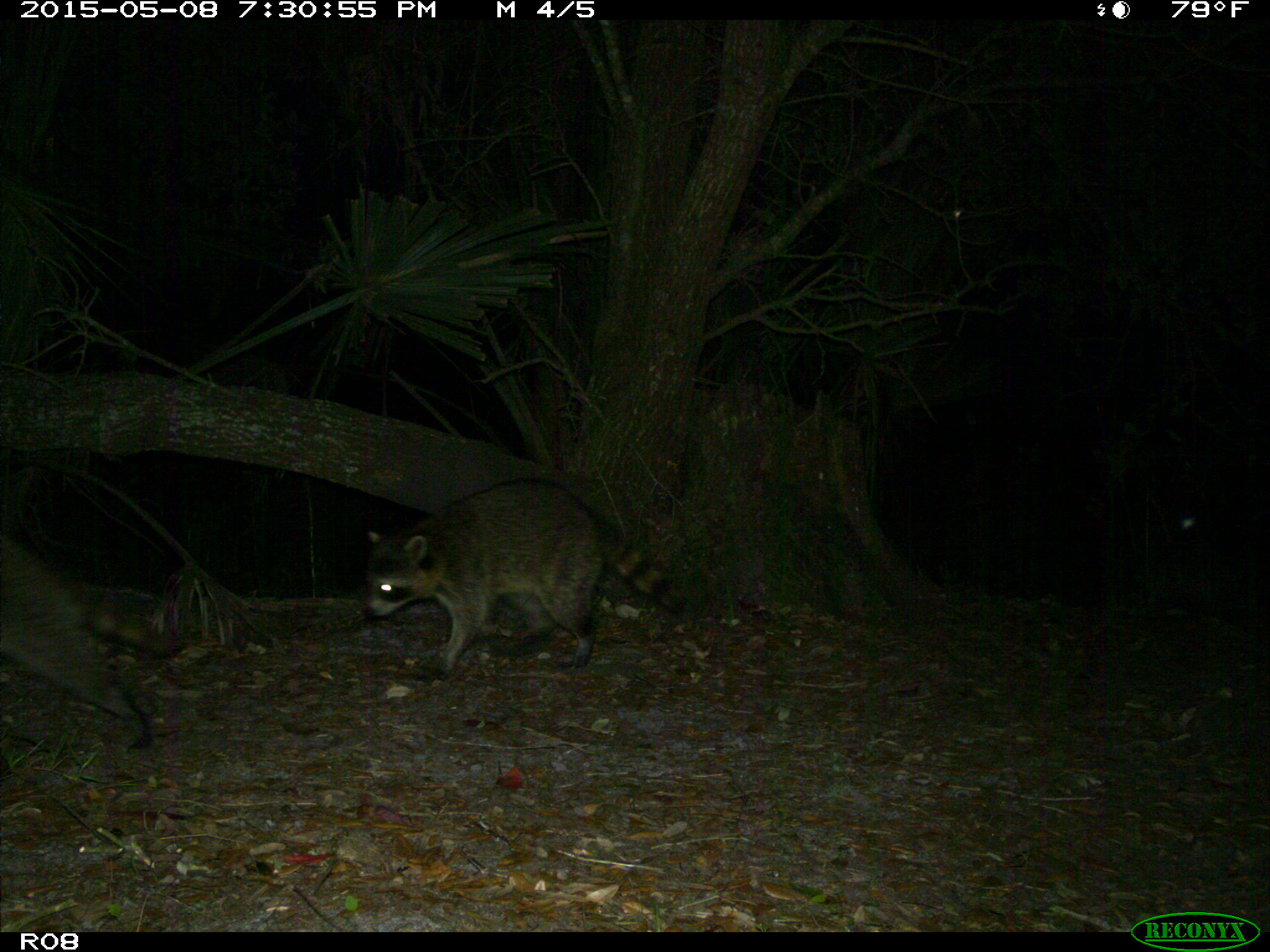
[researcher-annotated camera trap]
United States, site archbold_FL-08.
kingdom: Animalia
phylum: Chordata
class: Mammalia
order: Carnivora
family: Procyonidae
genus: Procyon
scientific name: Procyon lotor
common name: common raccoon